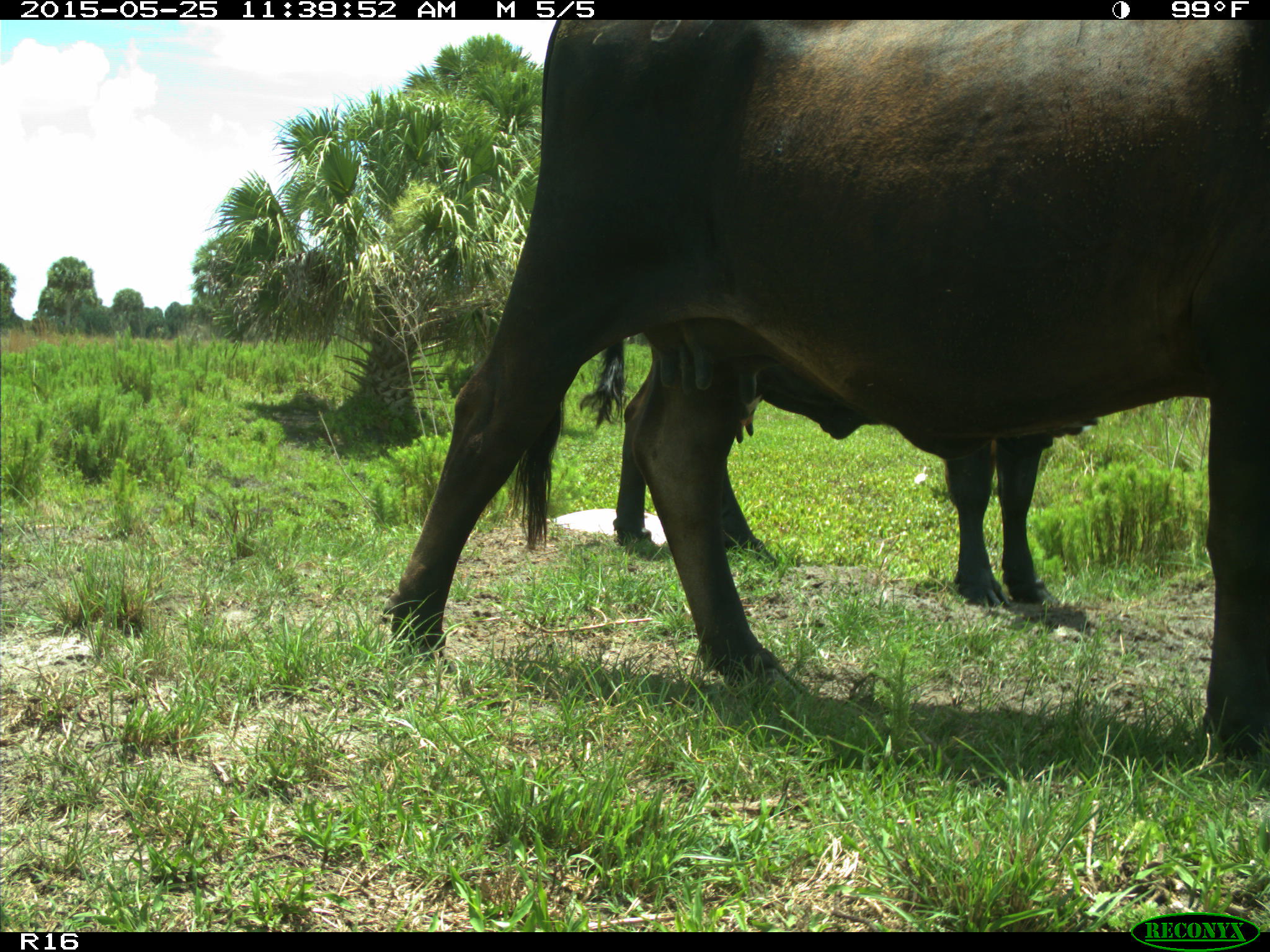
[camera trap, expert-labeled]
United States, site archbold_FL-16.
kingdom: Animalia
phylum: Chordata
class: Mammalia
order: Artiodactyla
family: Bovidae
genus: Bos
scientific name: Bos taurus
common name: domestic cow